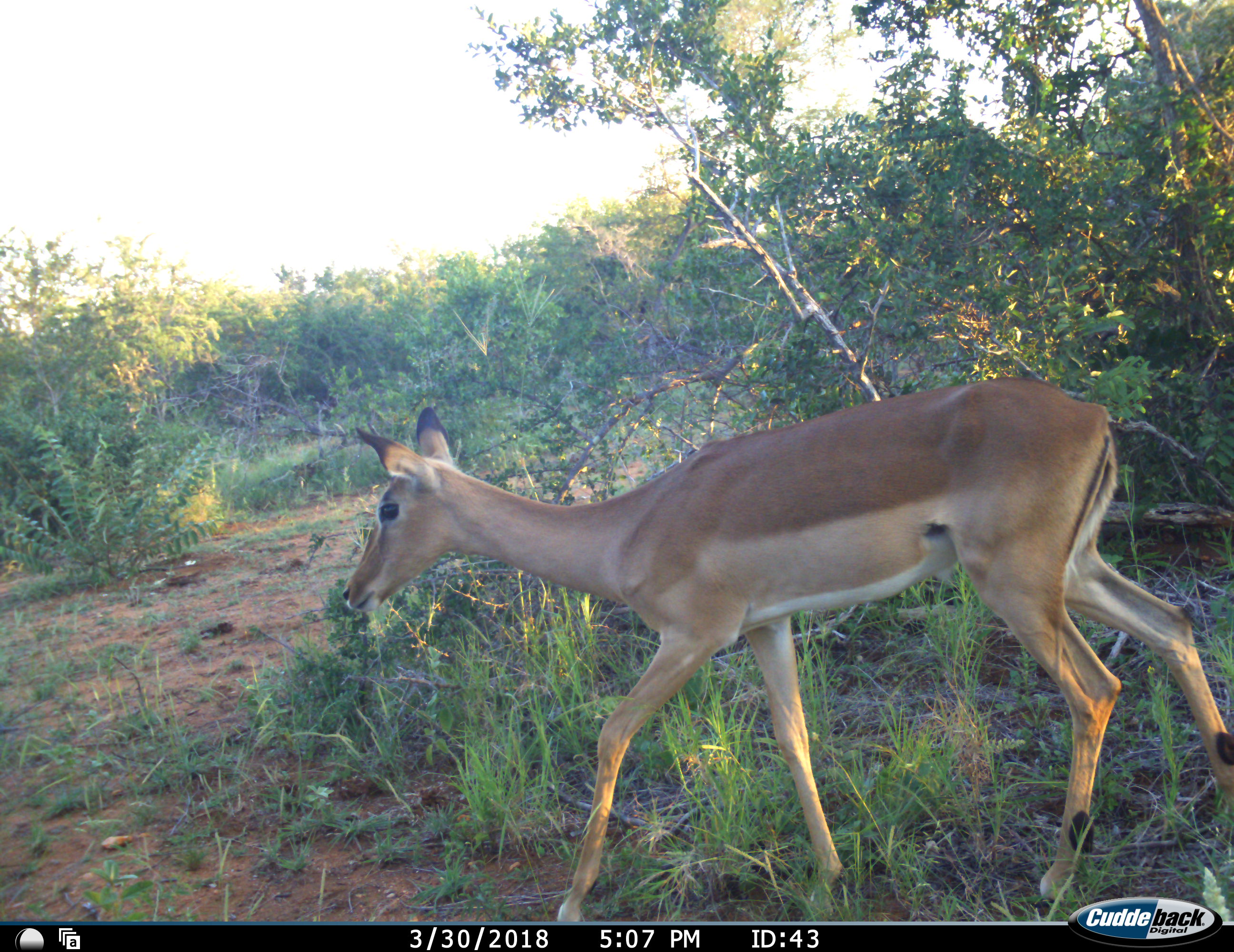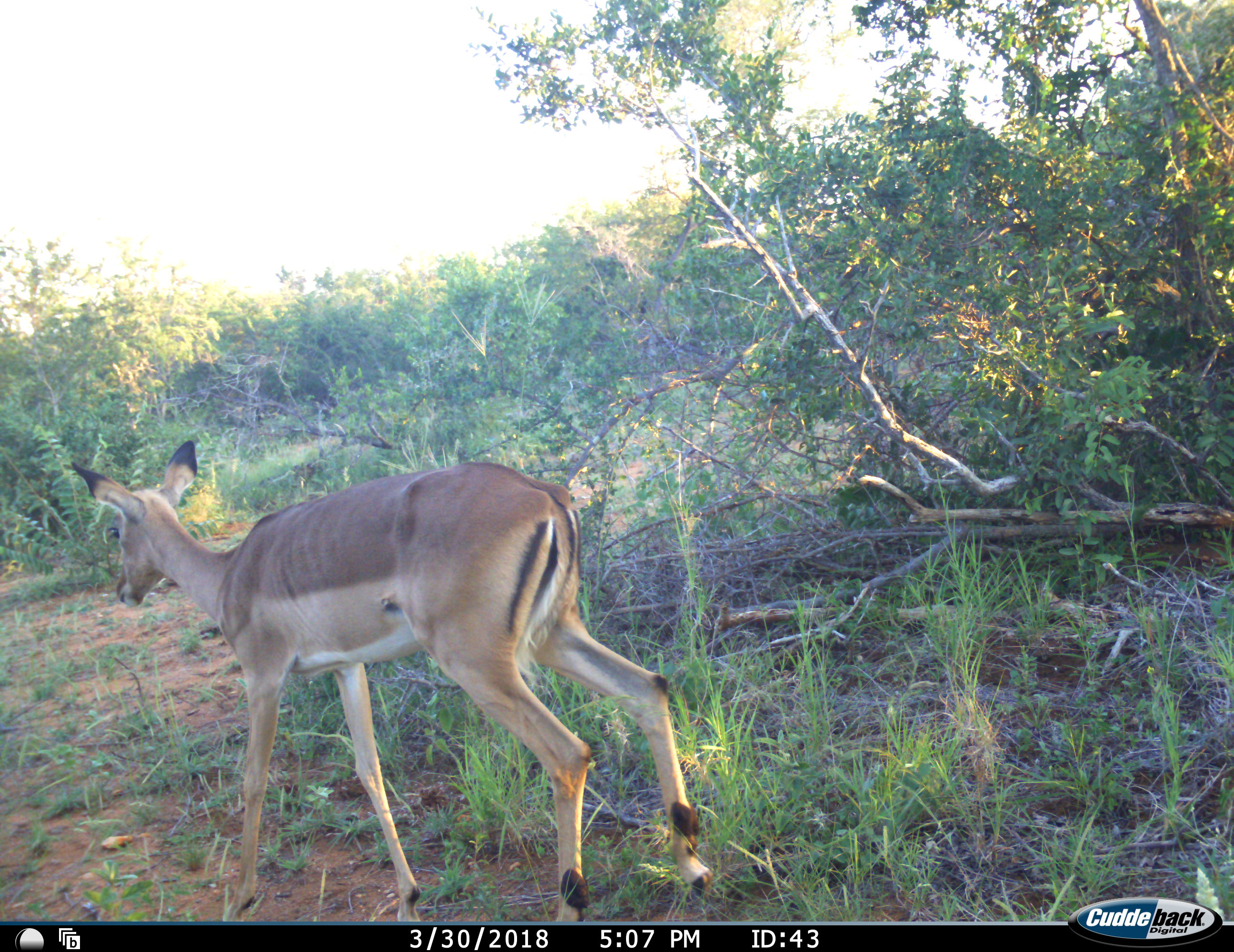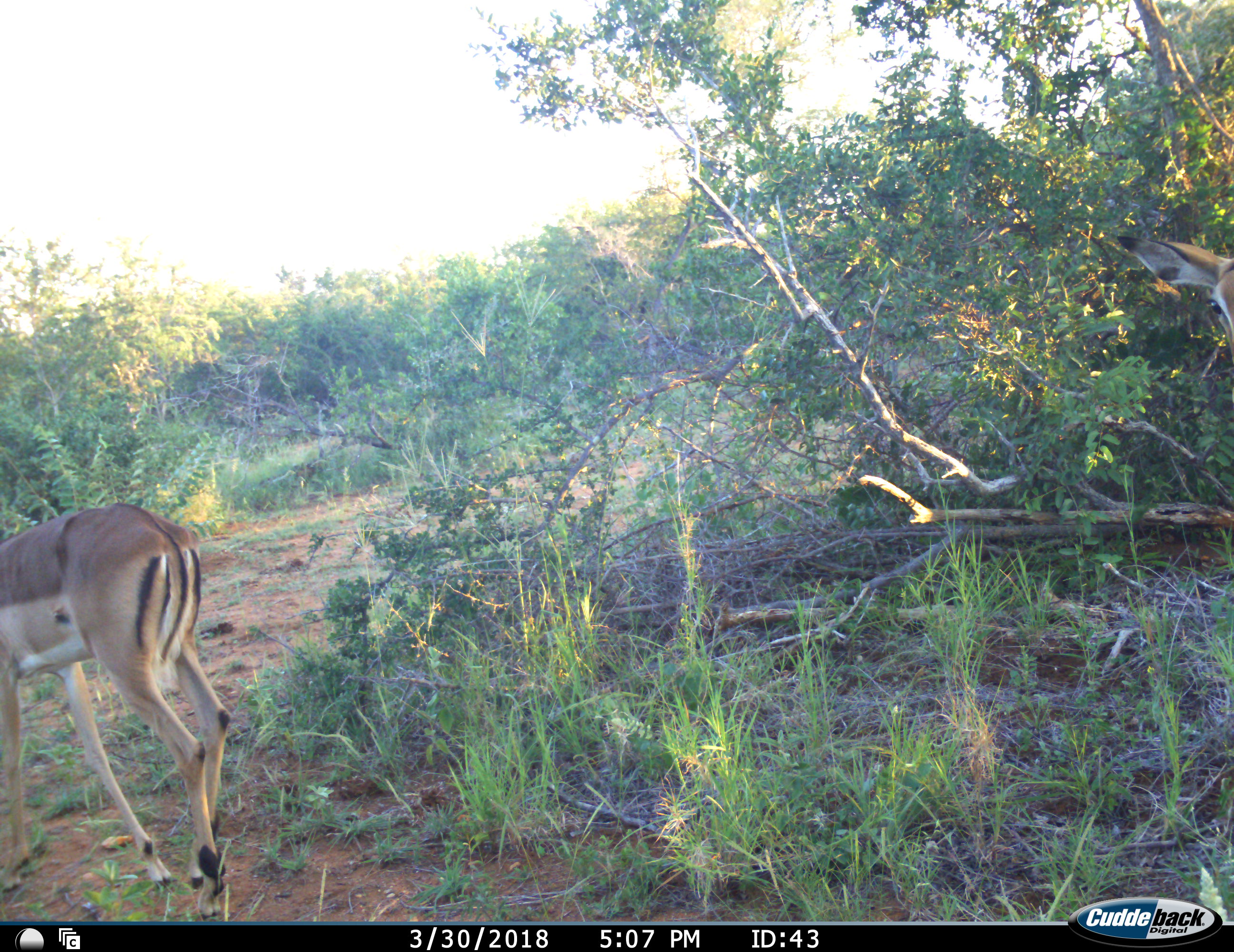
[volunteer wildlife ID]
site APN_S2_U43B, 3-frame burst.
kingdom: Animalia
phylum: Chordata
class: Mammalia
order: Artiodactyla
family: Bovidae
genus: Aepyceros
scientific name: Aepyceros melampus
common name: impala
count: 2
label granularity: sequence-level